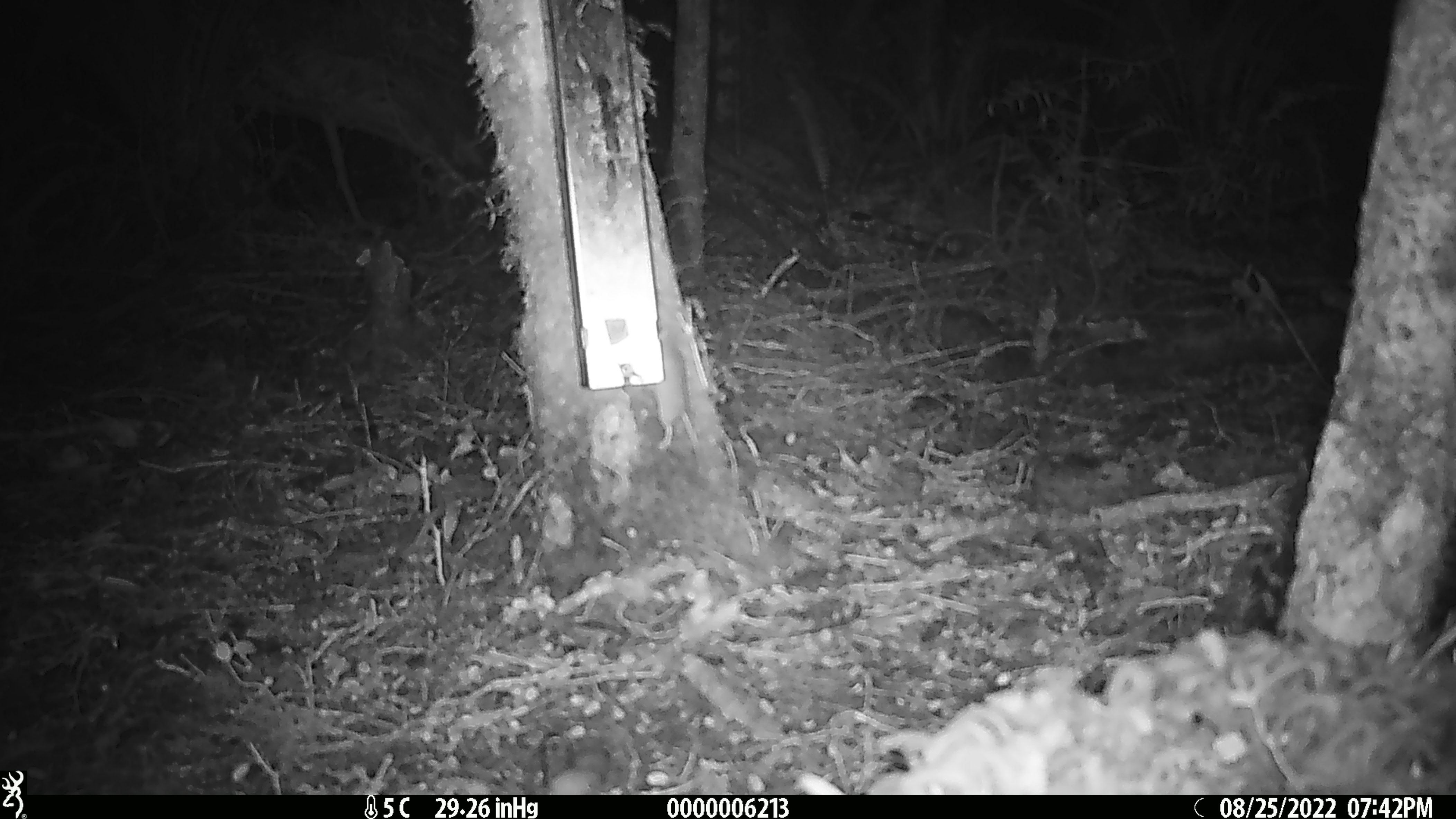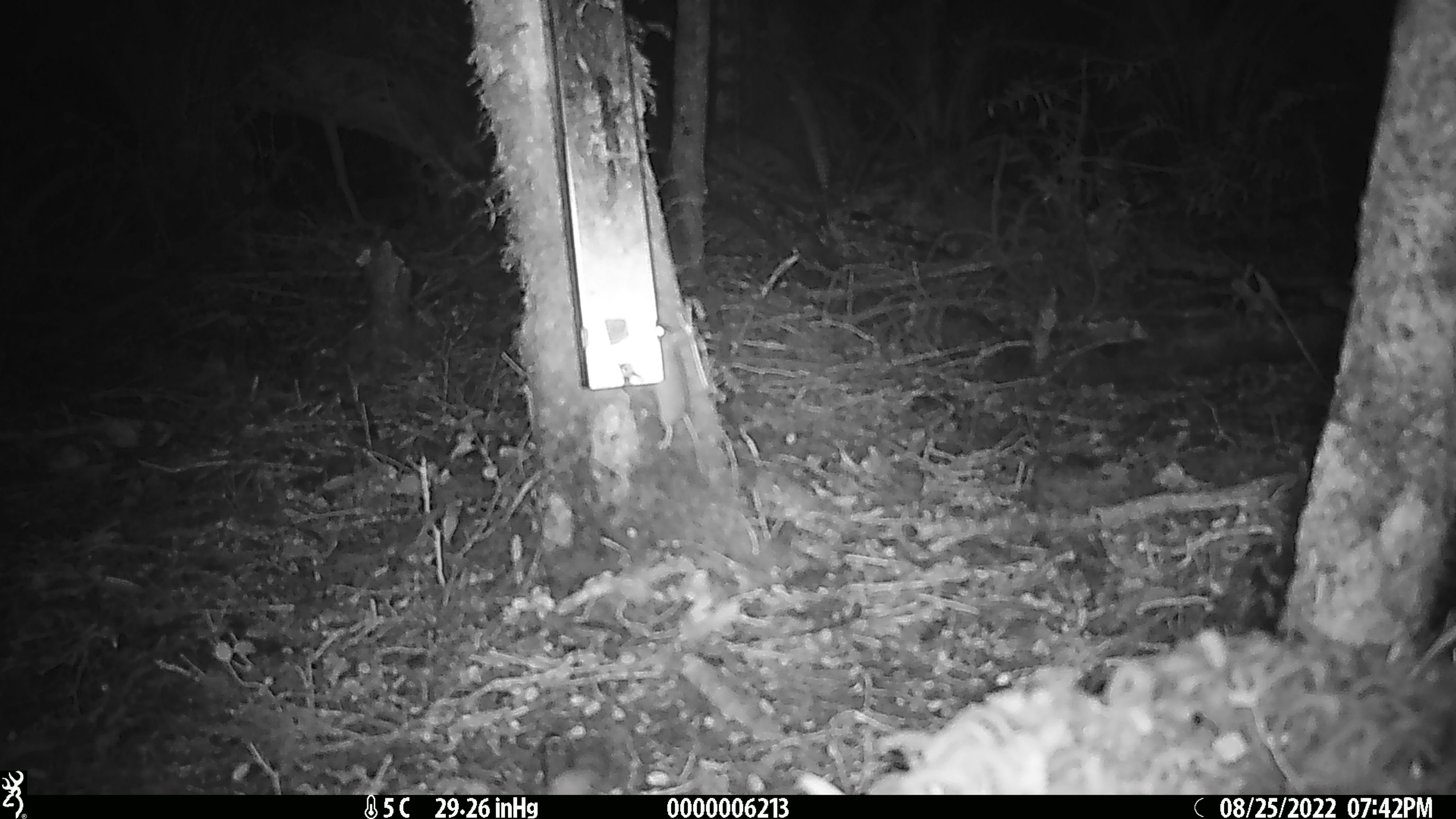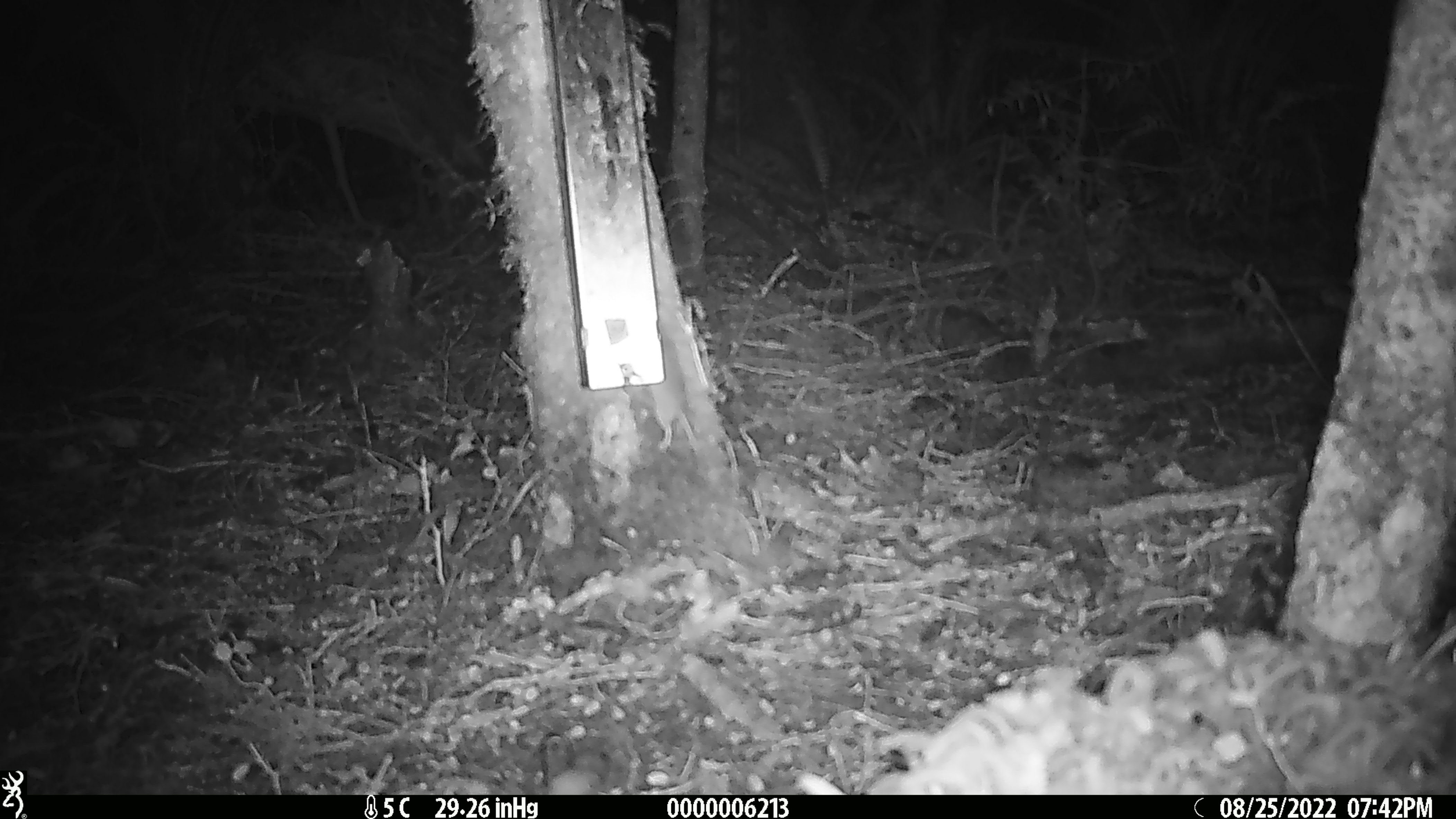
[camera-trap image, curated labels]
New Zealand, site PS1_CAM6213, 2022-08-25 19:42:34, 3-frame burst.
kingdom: Animalia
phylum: Chordata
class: Mammalia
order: Rodentia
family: Muridae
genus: Mus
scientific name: Mus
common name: mouse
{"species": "mouse (Mus)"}